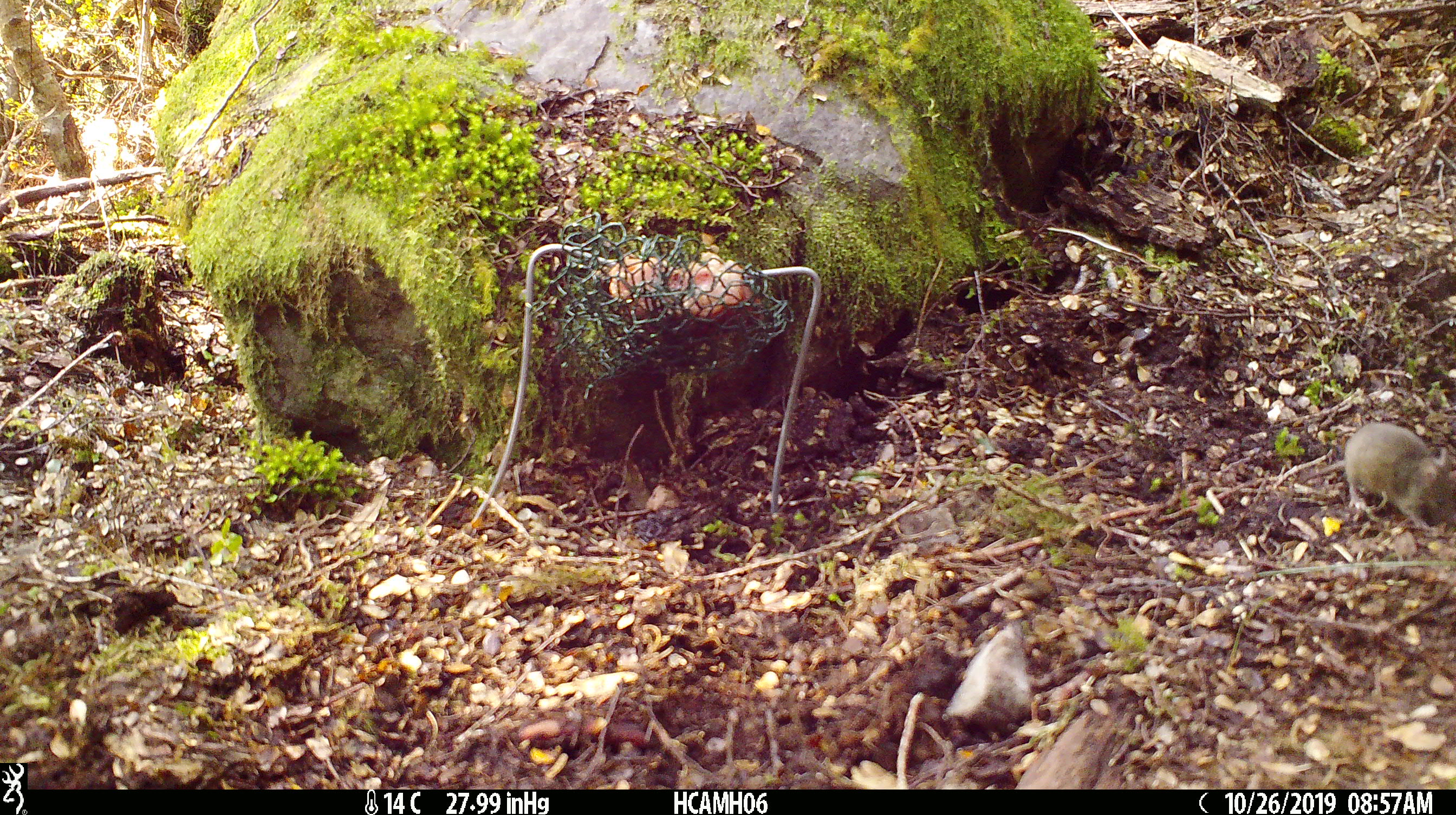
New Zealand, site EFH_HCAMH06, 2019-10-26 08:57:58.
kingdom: Animalia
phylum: Chordata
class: Mammalia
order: Rodentia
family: Muridae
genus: Mus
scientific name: Mus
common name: mouse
Mouse (Mus).